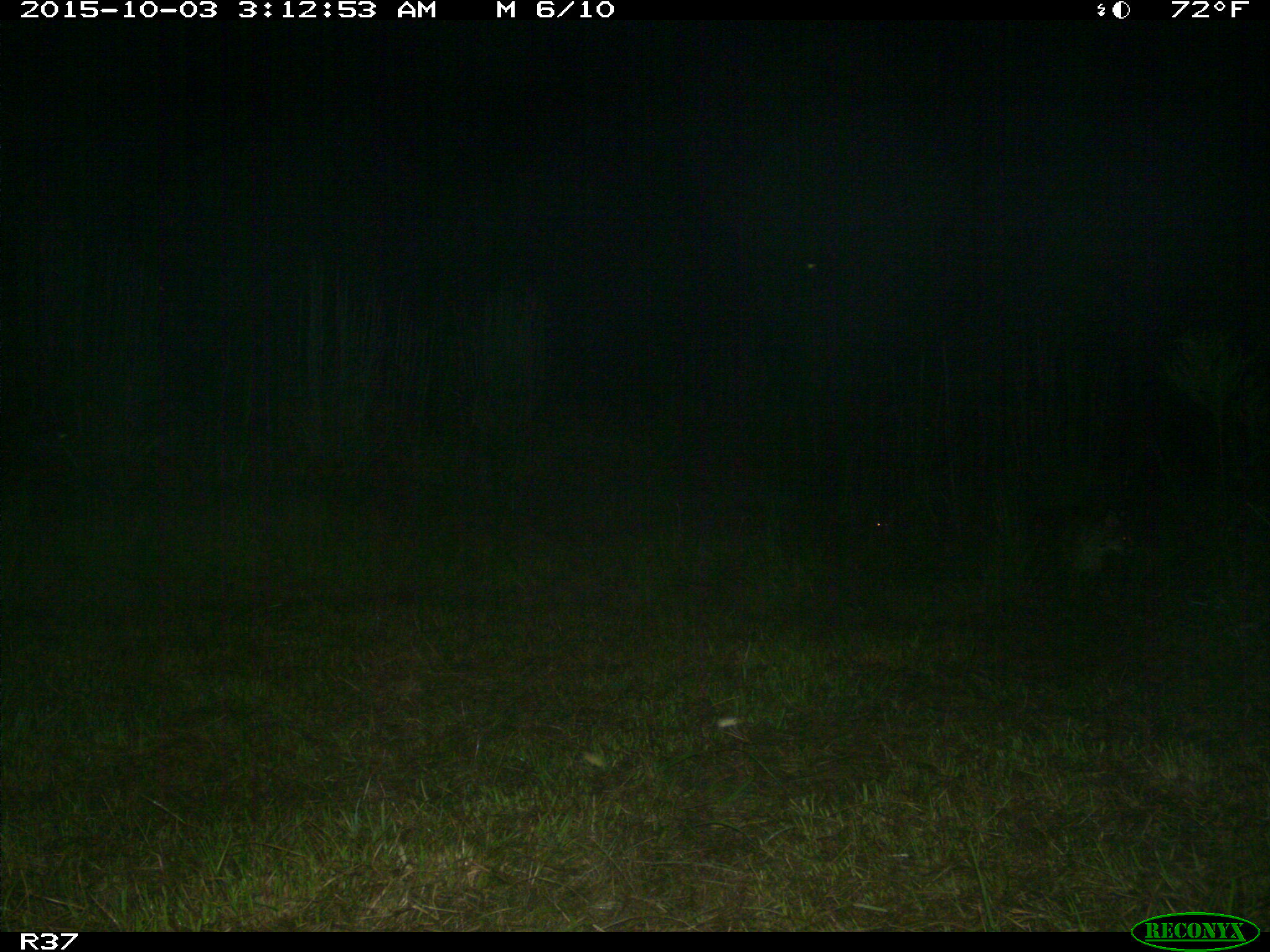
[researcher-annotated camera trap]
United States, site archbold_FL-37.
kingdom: Animalia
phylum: Chordata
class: Mammalia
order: Carnivora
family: Felidae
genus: Lynx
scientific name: Lynx rufus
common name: bobcat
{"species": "Lynx rufus (bobcat)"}